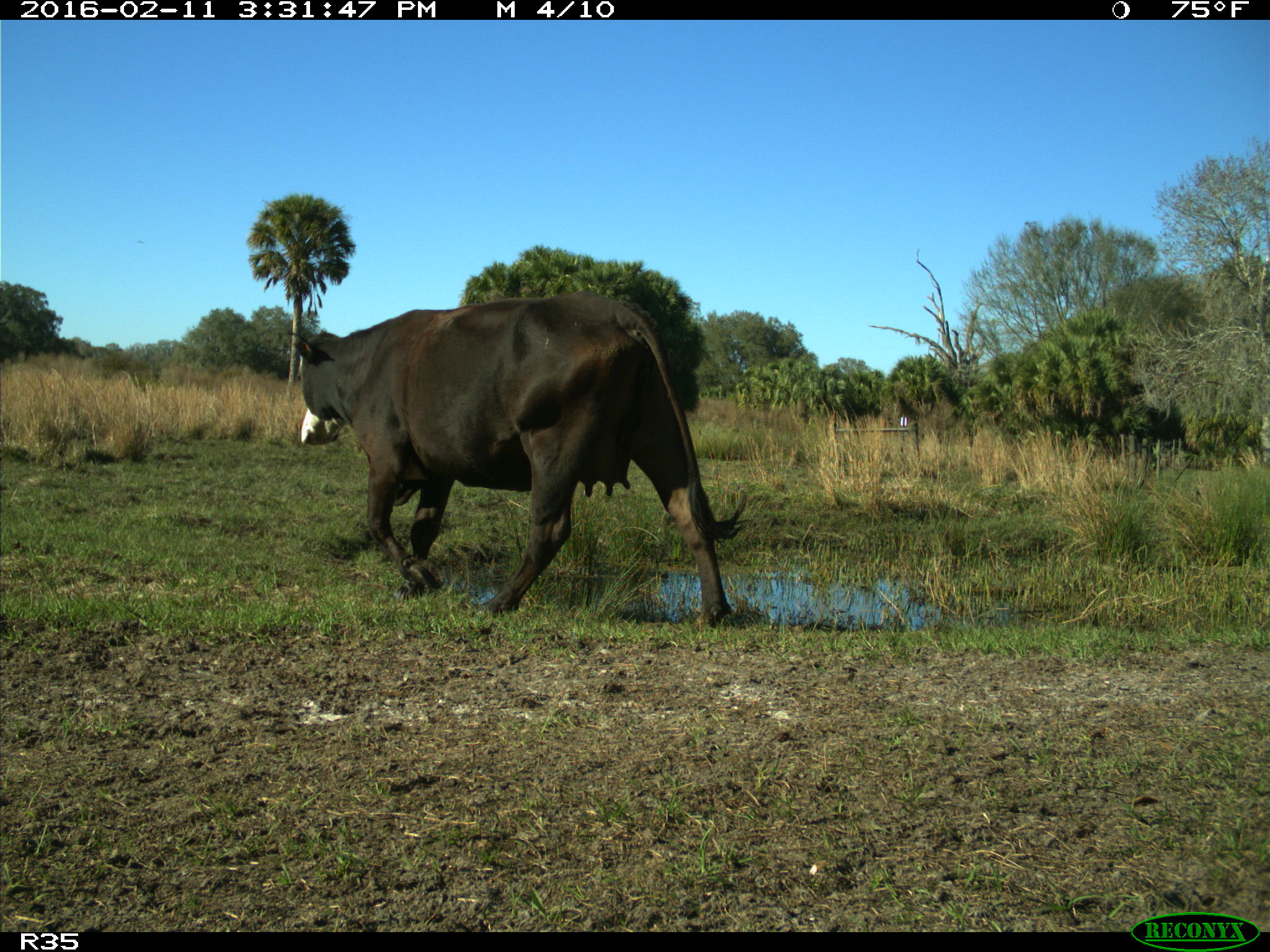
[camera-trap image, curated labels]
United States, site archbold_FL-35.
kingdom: Animalia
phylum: Chordata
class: Mammalia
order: Artiodactyla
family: Bovidae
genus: Bos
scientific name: Bos taurus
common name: domestic cow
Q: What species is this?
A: Bos taurus (domestic cow).